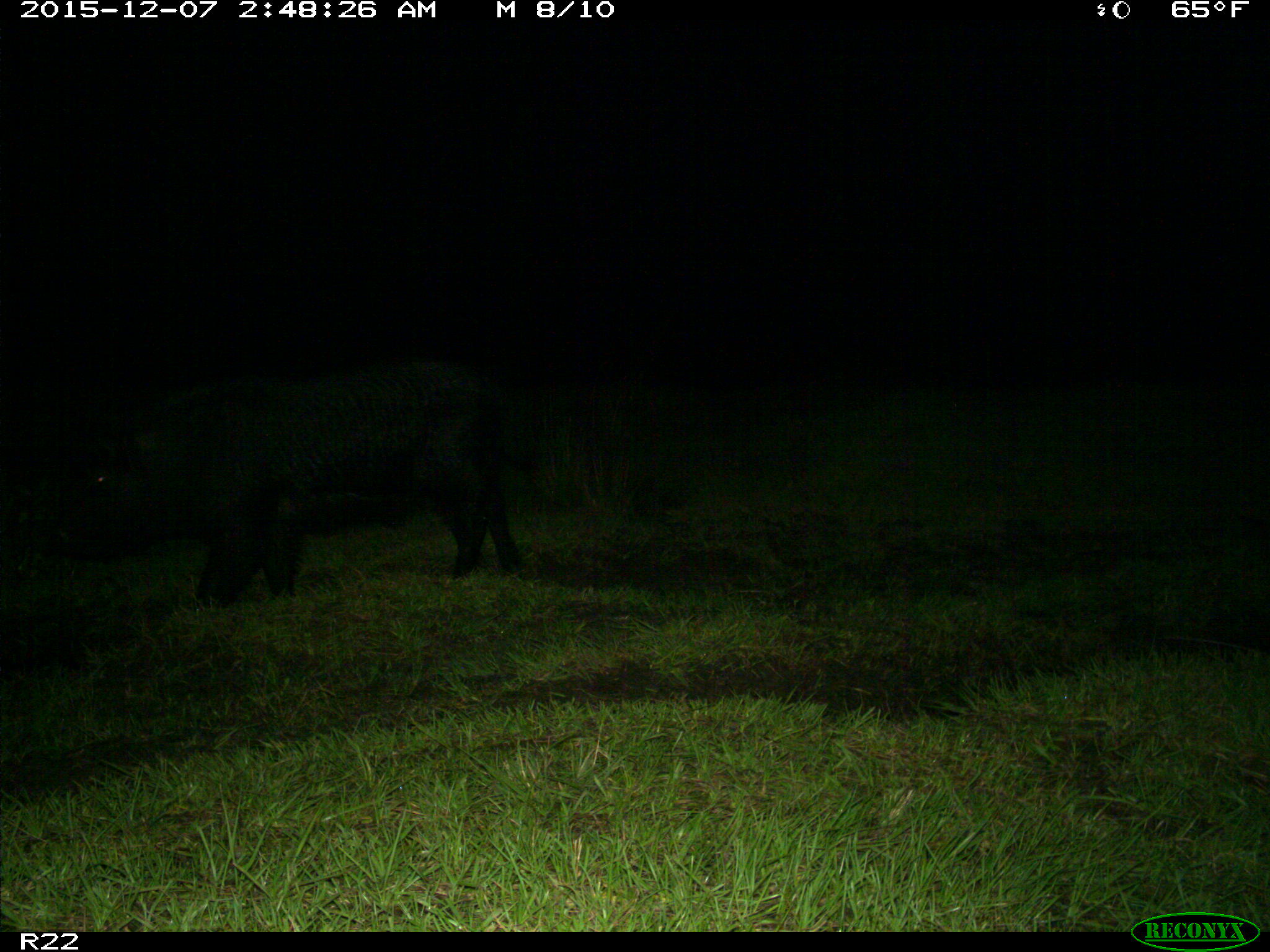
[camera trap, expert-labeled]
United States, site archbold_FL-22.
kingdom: Animalia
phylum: Chordata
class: Mammalia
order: Artiodactyla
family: Suidae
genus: Sus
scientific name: Sus scrofa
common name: wild boar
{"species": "Sus scrofa (wild boar)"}